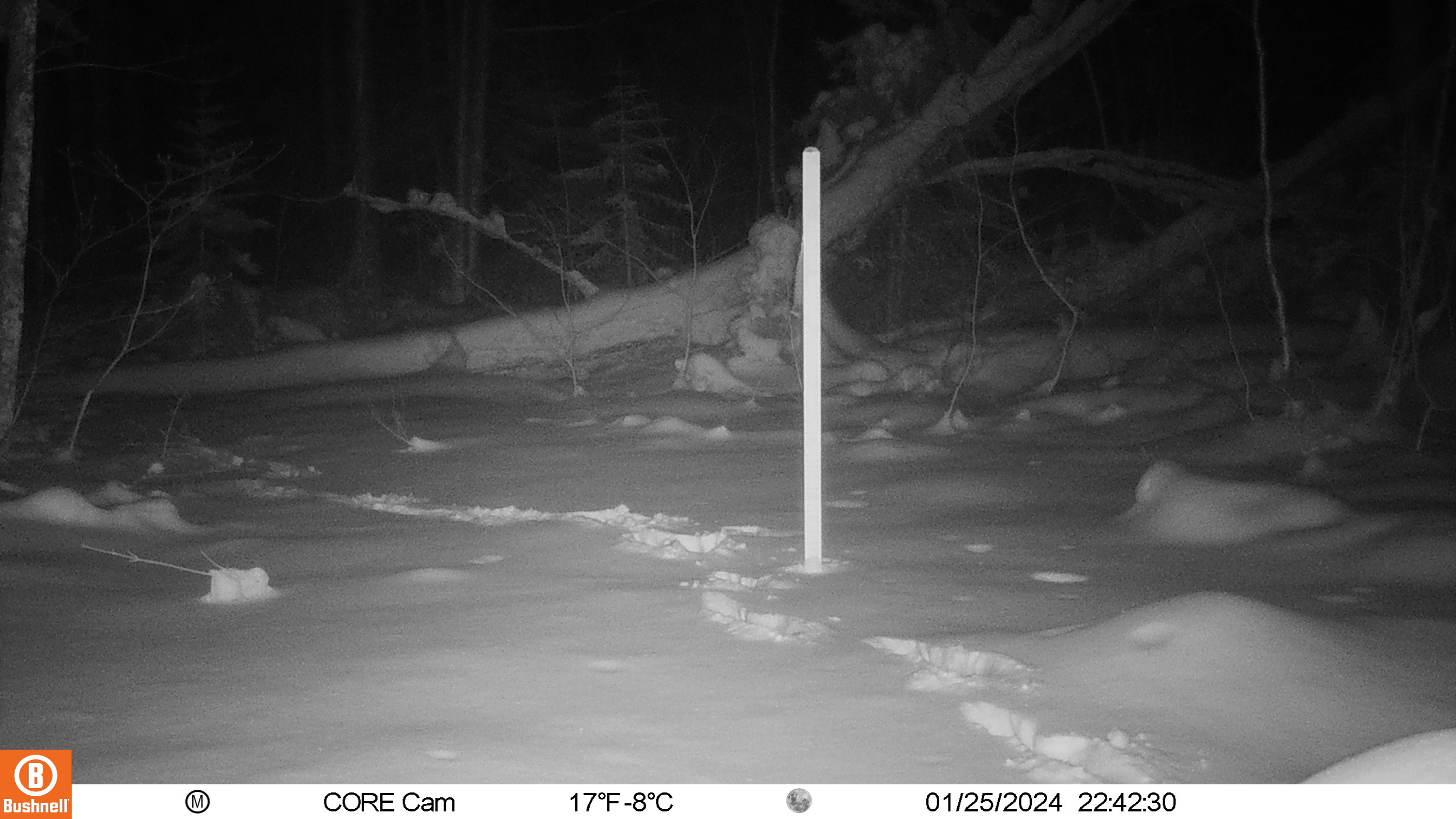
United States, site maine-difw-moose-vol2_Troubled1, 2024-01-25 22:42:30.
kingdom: Animalia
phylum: Chordata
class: Mammalia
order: Artiodactyla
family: Cervidae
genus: Alces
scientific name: Alces alces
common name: moose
Moose (Alces alces).